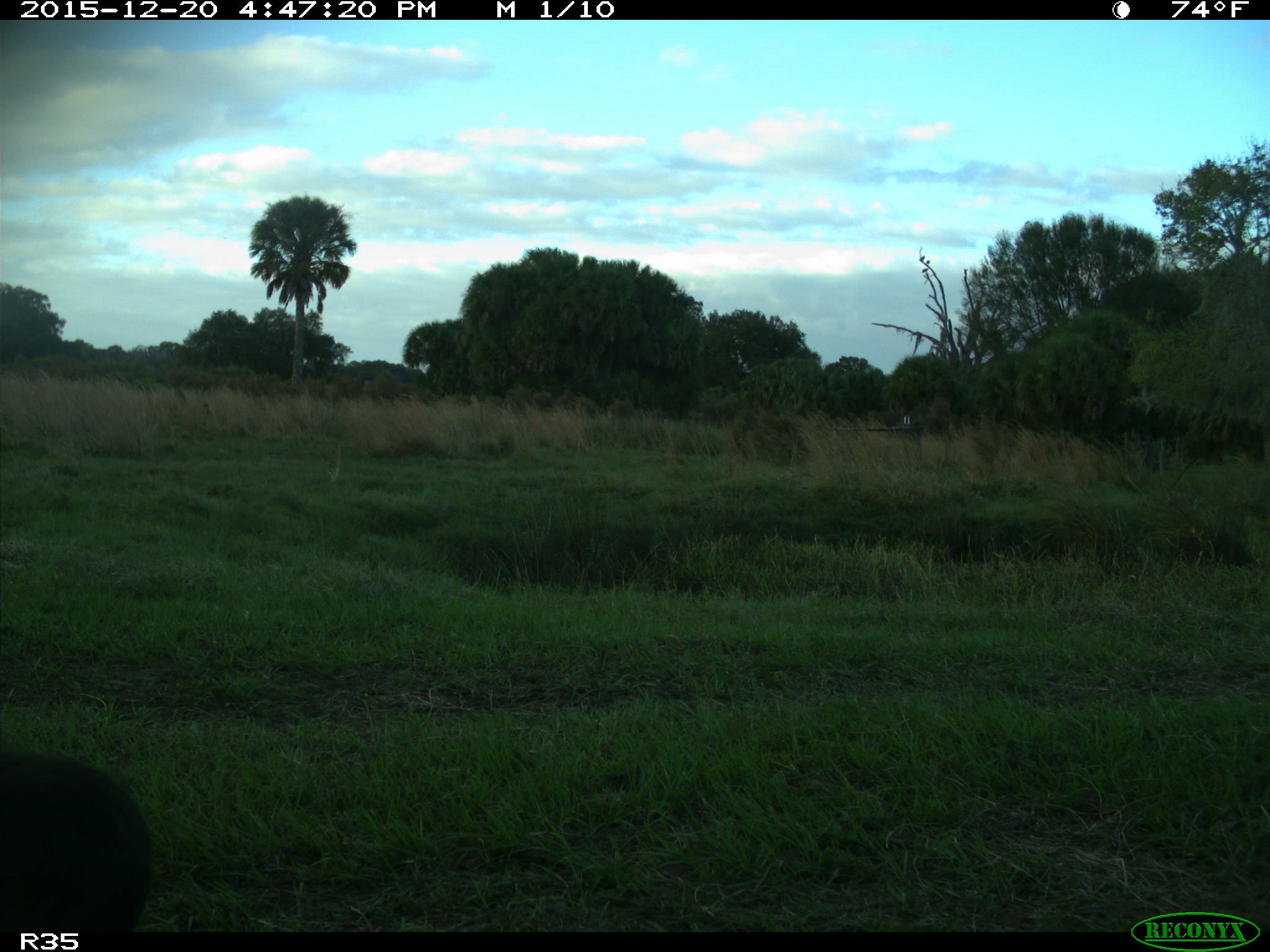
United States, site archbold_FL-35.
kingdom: Animalia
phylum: Chordata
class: Mammalia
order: Artiodactyla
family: Bovidae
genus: Bos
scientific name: Bos taurus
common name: domestic cow